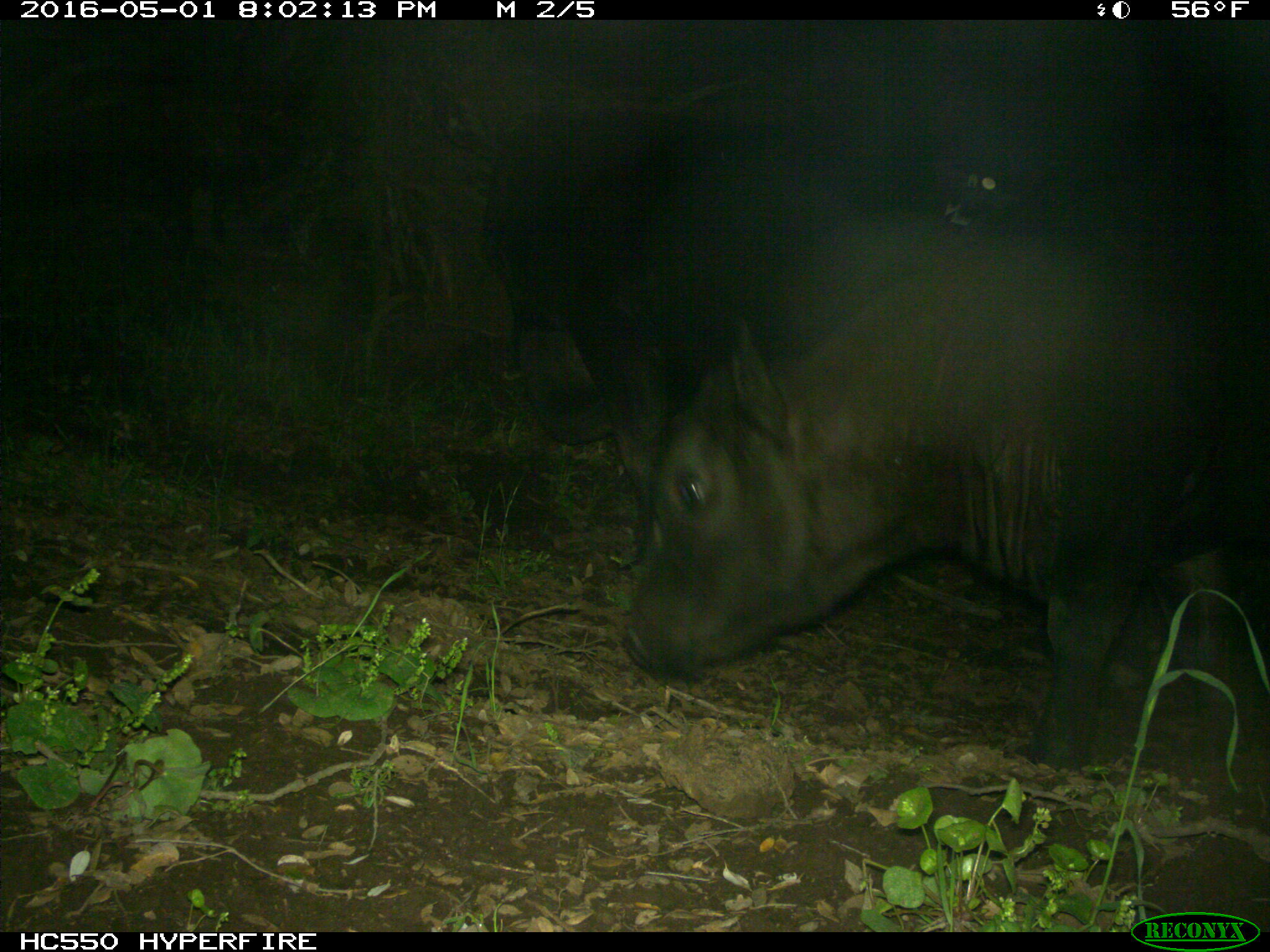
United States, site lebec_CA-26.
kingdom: Animalia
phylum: Chordata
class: Mammalia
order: Artiodactyla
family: Bovidae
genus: Bos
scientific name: Bos taurus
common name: domestic cow